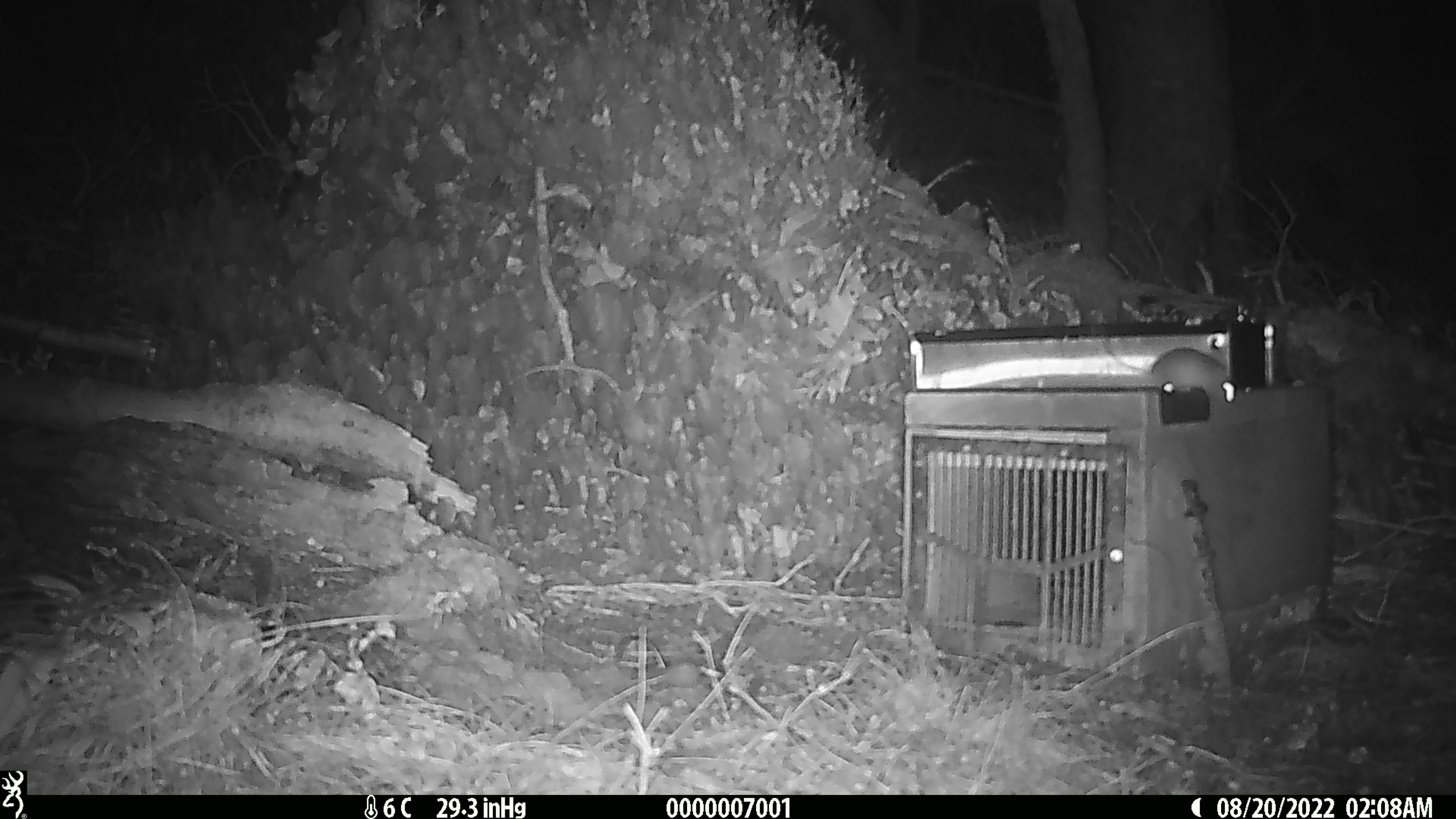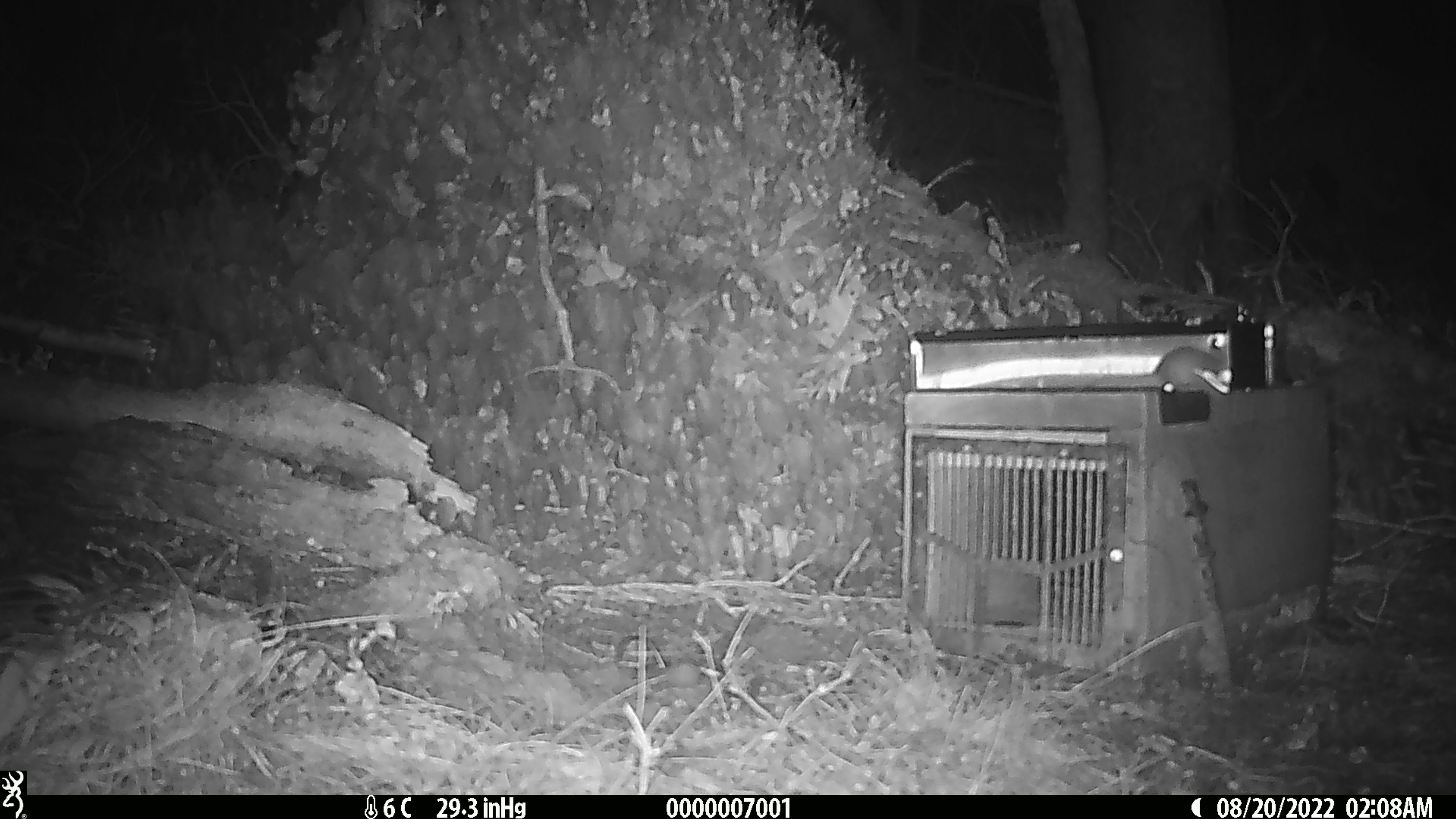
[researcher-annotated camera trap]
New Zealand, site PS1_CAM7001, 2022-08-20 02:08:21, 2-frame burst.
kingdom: Animalia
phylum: Chordata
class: Mammalia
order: Rodentia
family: Muridae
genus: Mus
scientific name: Mus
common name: mouse